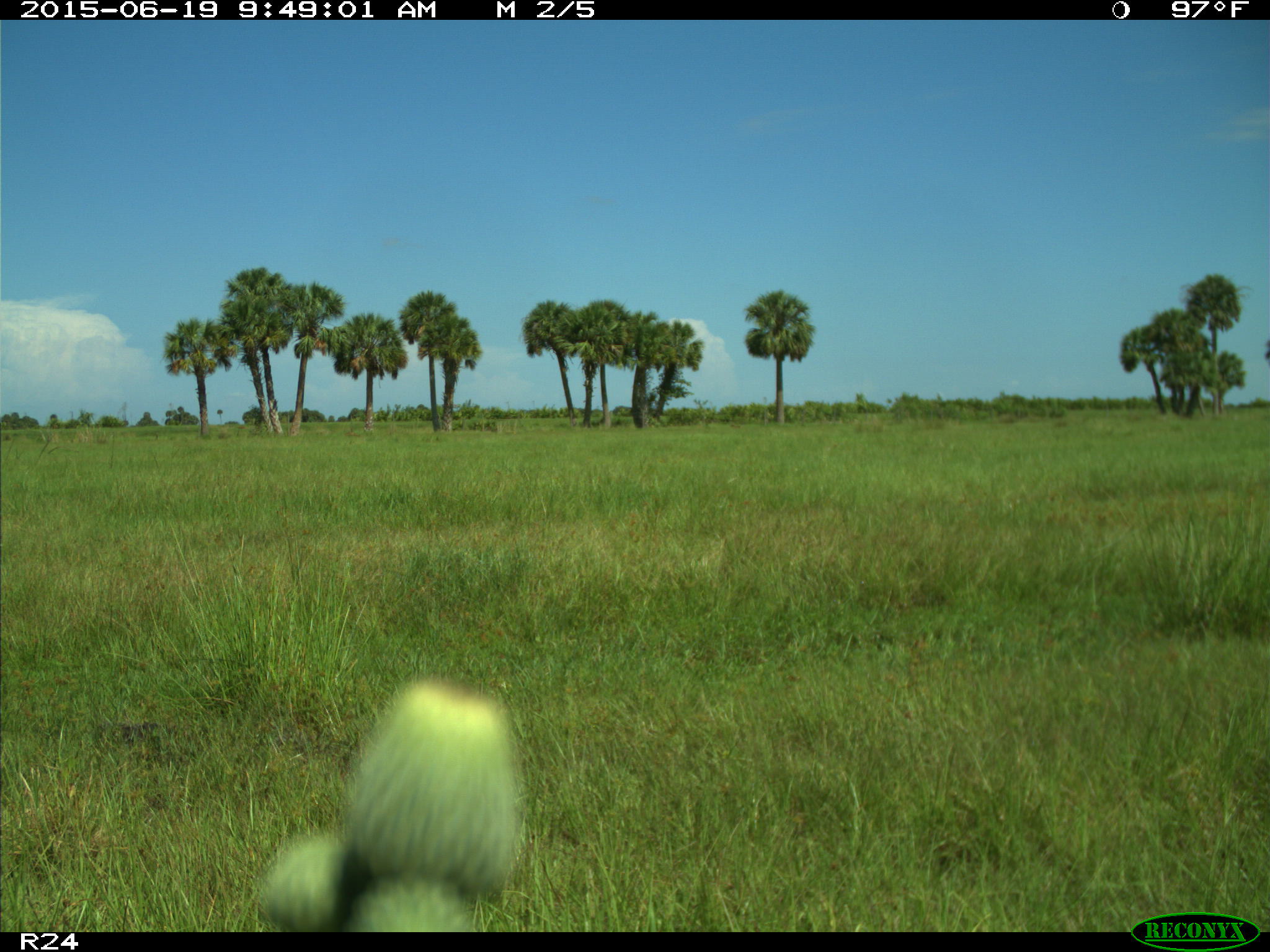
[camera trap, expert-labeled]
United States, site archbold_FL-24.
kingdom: Animalia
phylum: Chordata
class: Mammalia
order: Artiodactyla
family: Bovidae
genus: Bos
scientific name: Bos taurus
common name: domestic cow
Bos taurus (domestic cow).